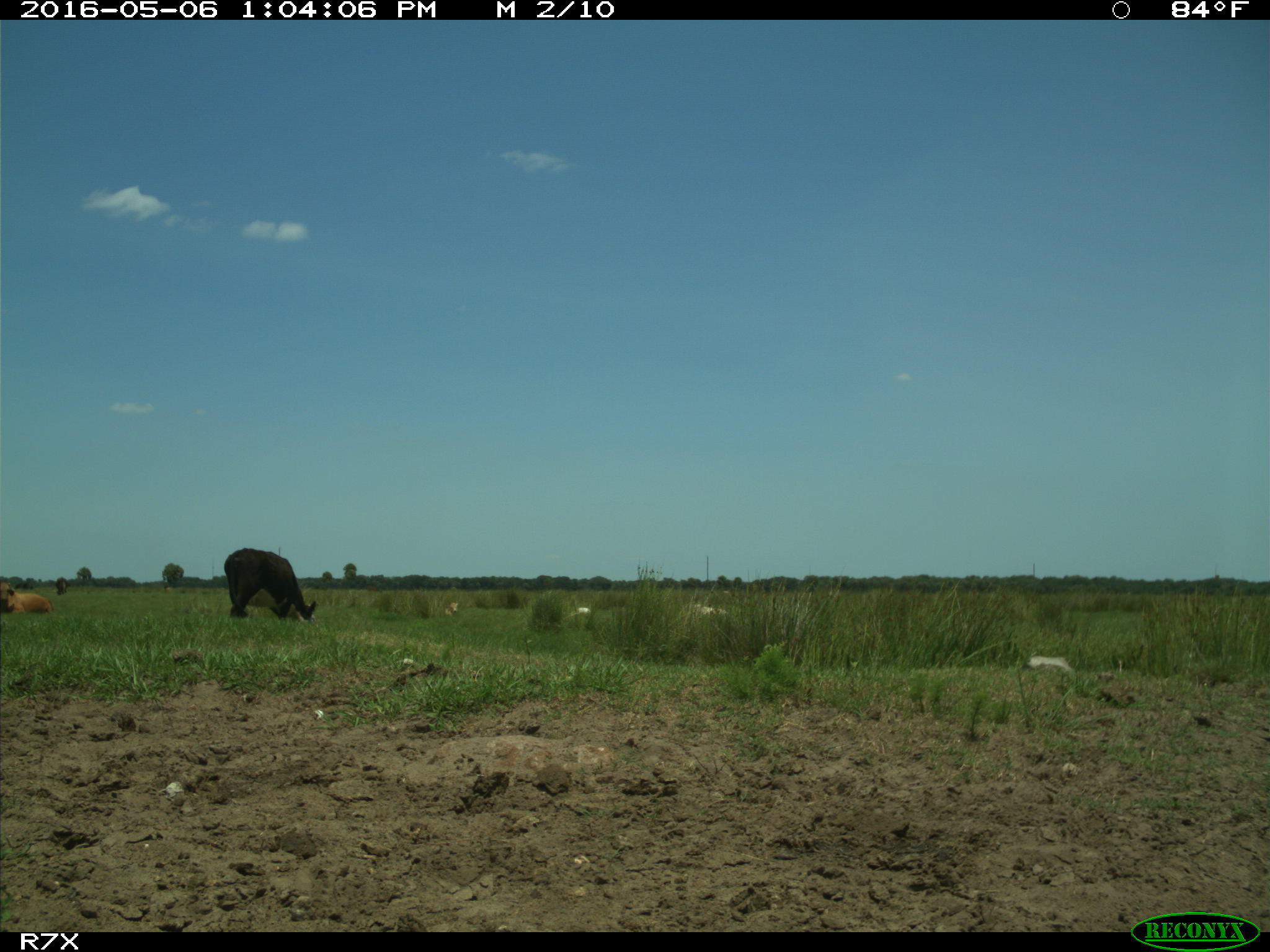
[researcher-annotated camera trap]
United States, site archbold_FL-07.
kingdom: Animalia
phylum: Chordata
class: Mammalia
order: Artiodactyla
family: Bovidae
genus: Bos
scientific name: Bos taurus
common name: domestic cow